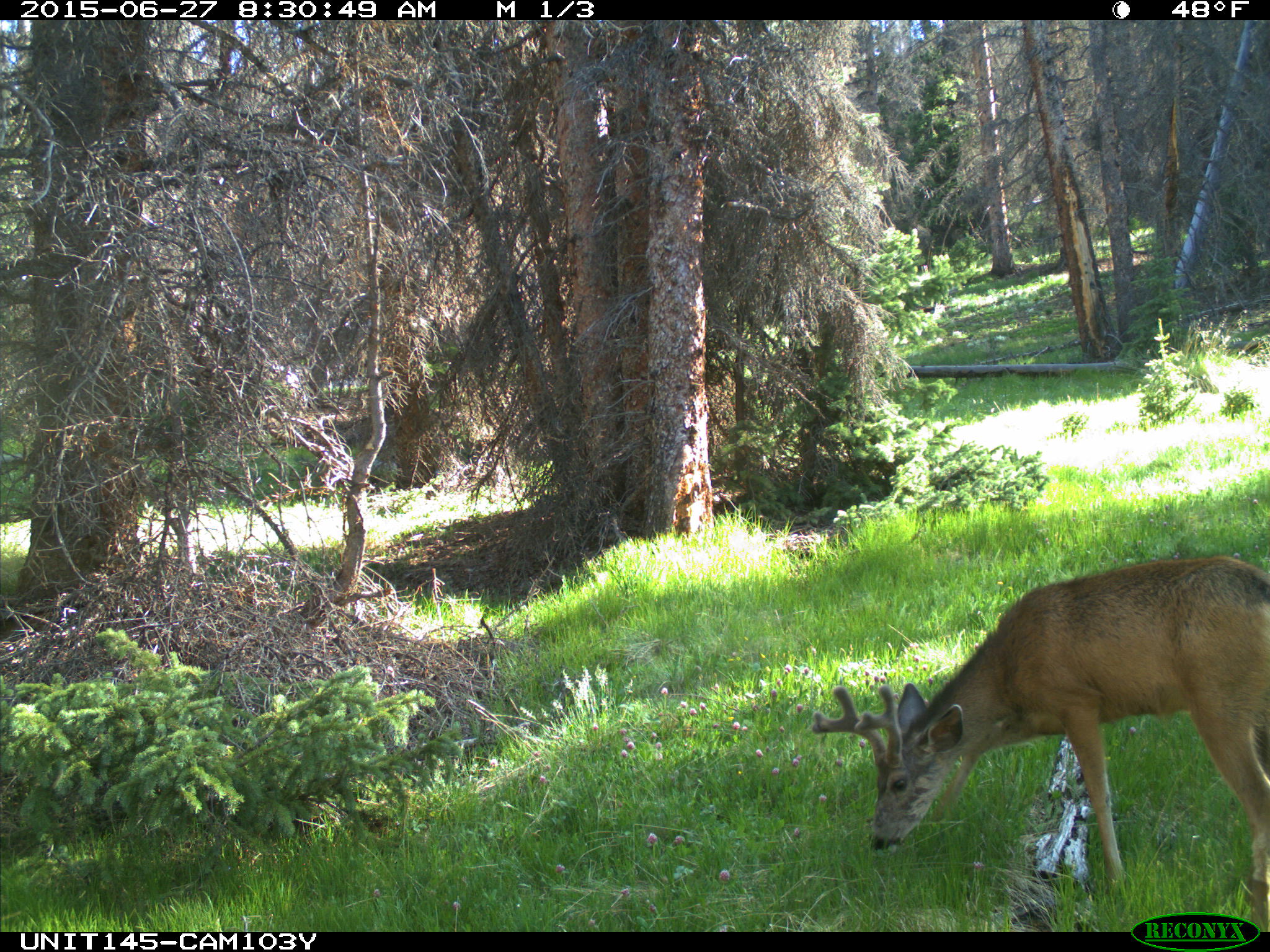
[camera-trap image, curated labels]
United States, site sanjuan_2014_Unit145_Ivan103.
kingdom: Animalia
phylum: Chordata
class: Mammalia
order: Artiodactyla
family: Cervidae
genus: Odocoileus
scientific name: Odocoileus hemionus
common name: mule deer